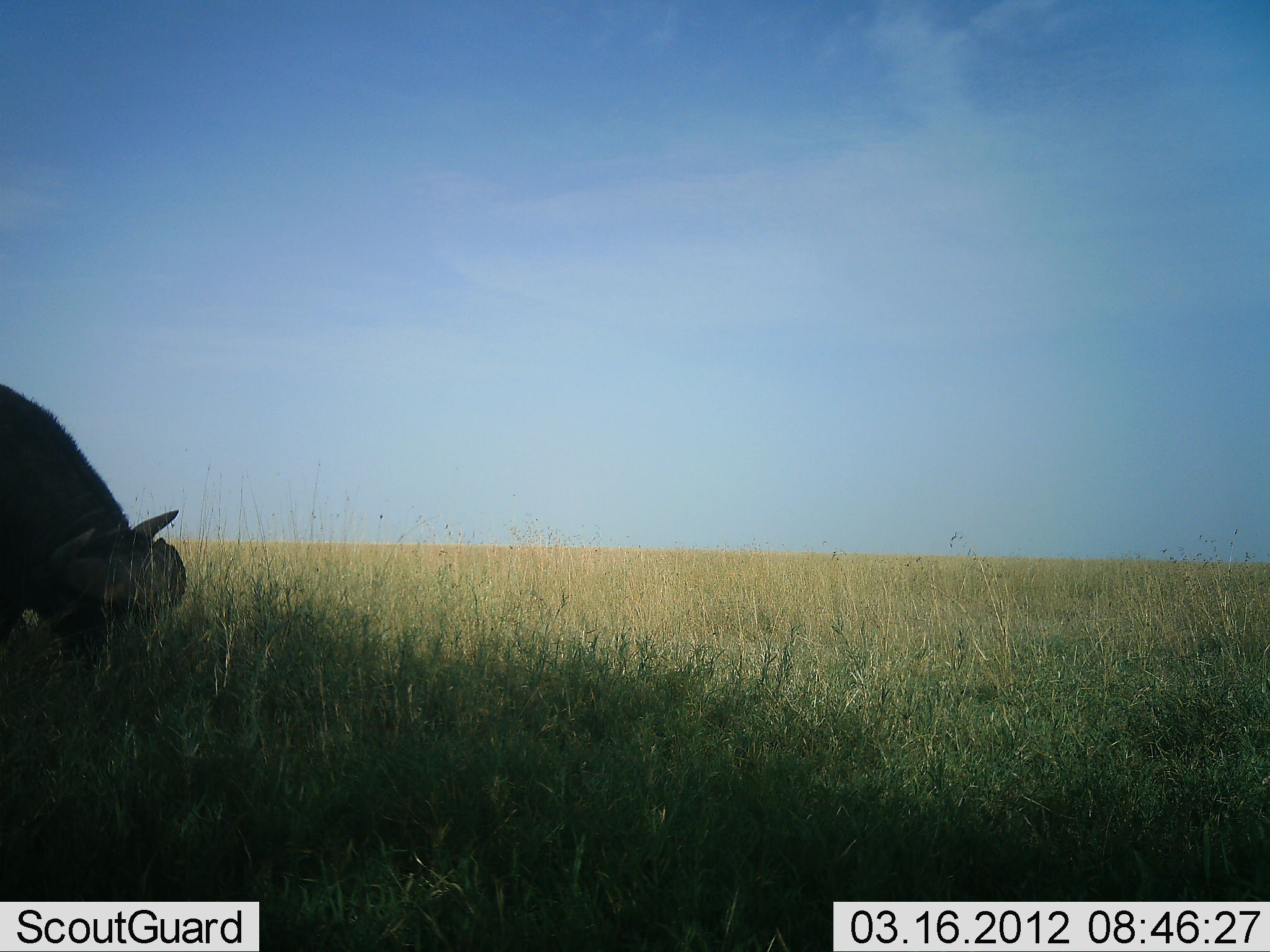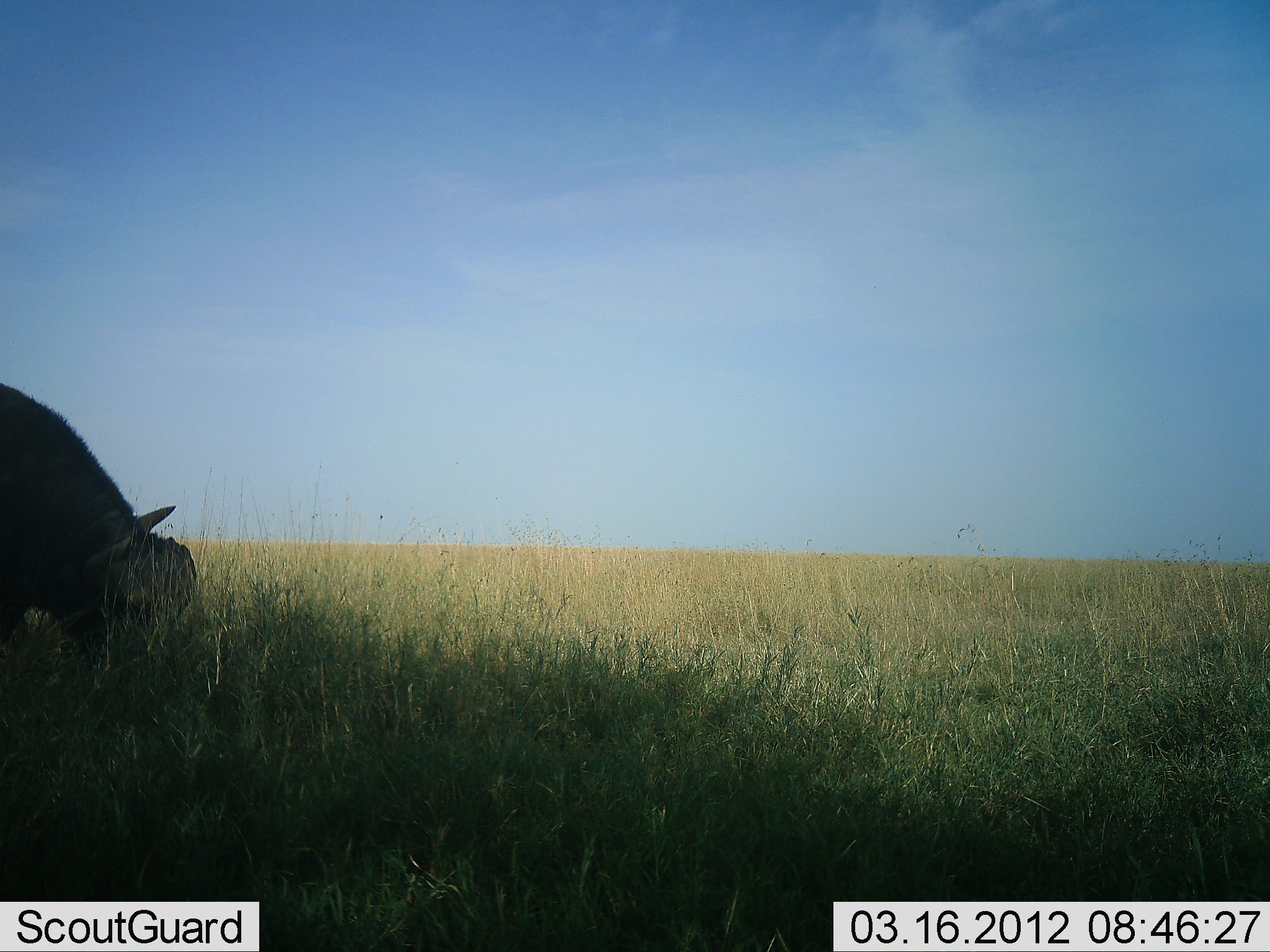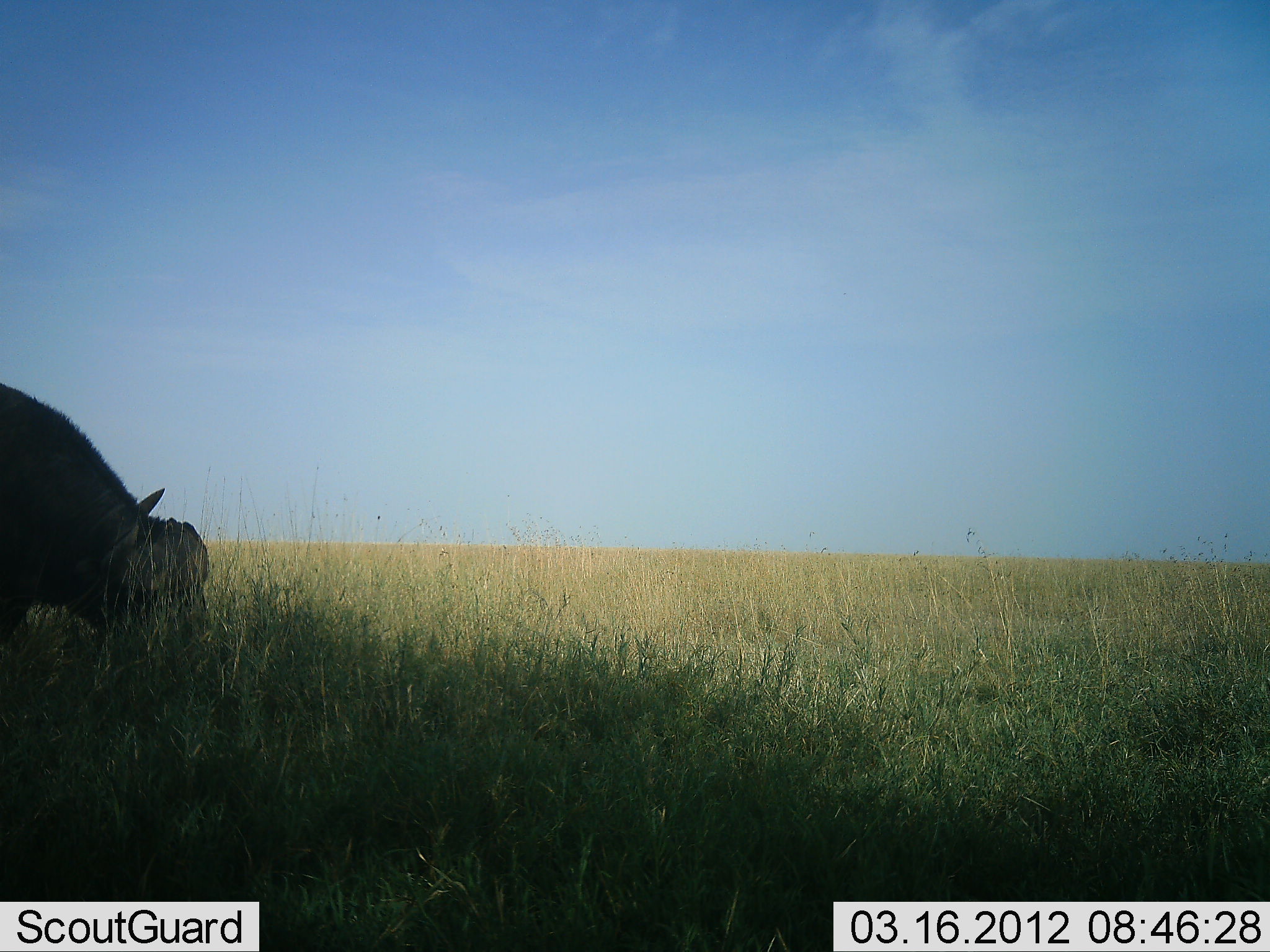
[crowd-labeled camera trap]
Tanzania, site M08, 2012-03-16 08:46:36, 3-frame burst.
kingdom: Animalia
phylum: Chordata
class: Mammalia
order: Artiodactyla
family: Bovidae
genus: Syncerus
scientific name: Syncerus caffer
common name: cape buffalo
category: buffalo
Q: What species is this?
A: Buffalo (cape buffalo) (Syncerus caffer).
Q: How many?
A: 1.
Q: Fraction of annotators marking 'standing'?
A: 15%.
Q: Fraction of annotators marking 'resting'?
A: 0%.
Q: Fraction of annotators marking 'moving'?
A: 0%.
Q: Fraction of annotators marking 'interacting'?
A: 0%.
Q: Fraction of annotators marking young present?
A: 0%.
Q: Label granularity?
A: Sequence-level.